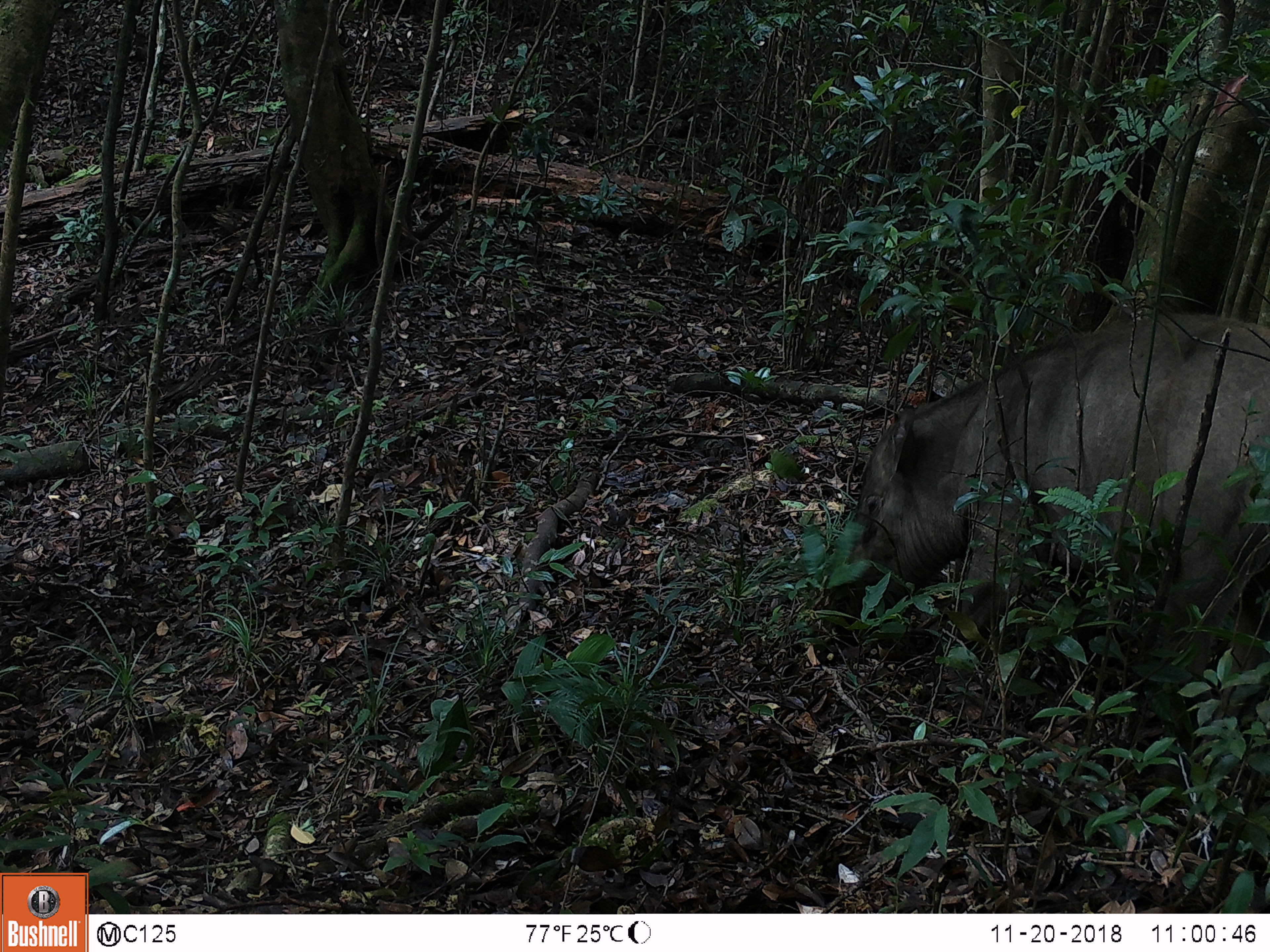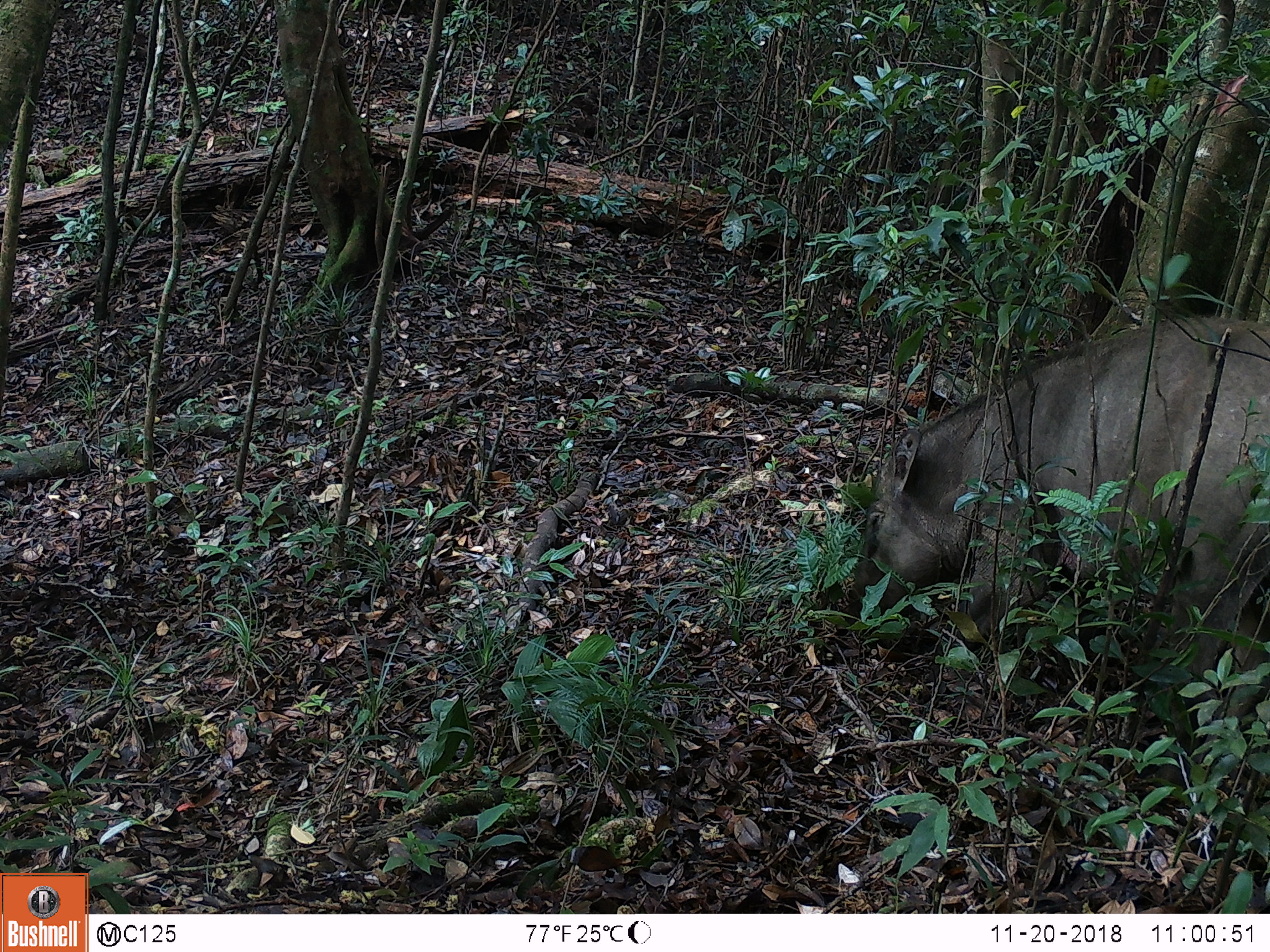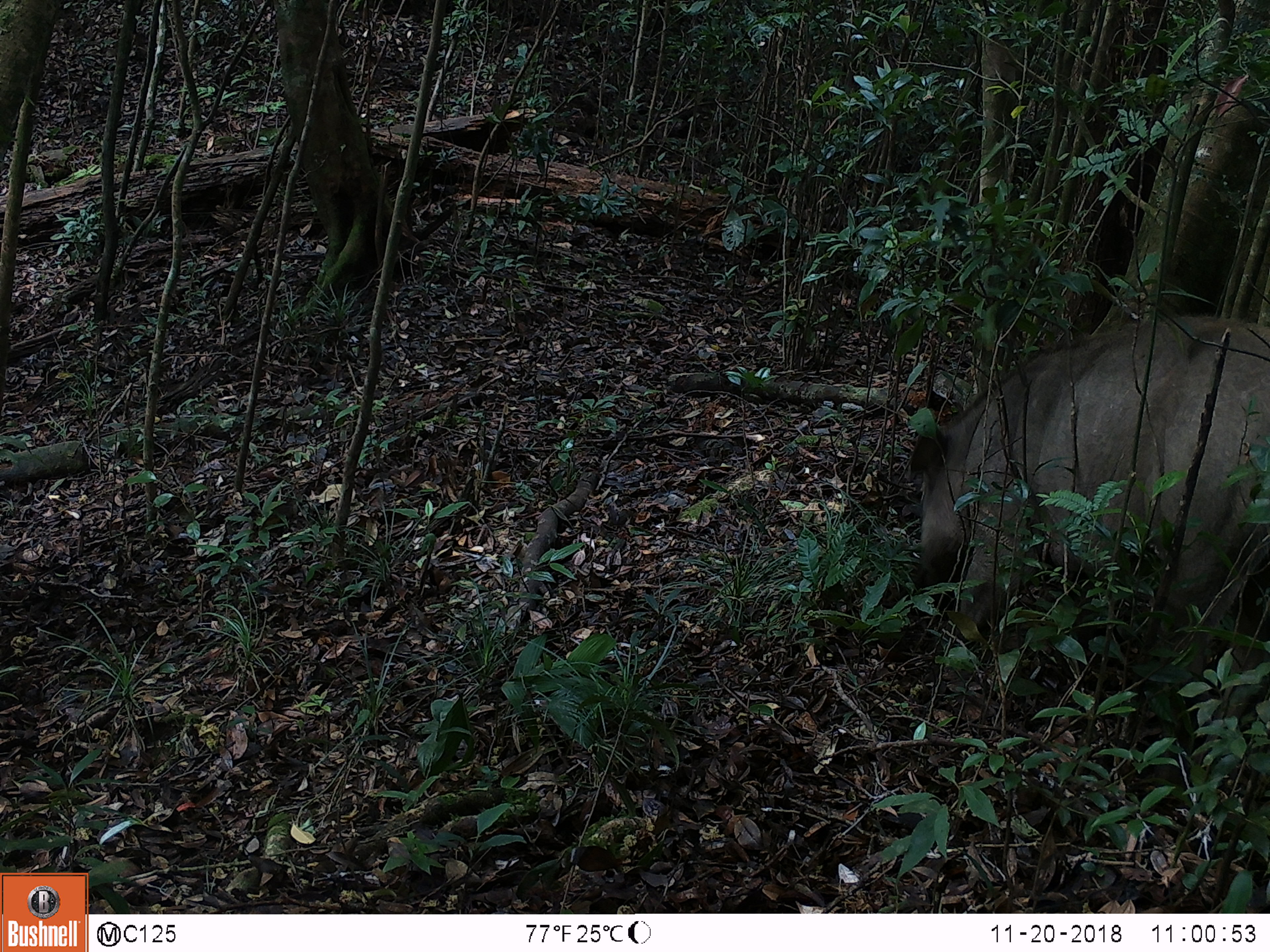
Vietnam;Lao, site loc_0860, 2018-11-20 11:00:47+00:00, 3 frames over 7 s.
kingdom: Animalia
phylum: Chordata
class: Mammalia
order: Artiodactyla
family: Suidae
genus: Sus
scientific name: Sus scrofa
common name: eurasian wild pig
Eurasian wild pig (Sus scrofa). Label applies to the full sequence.